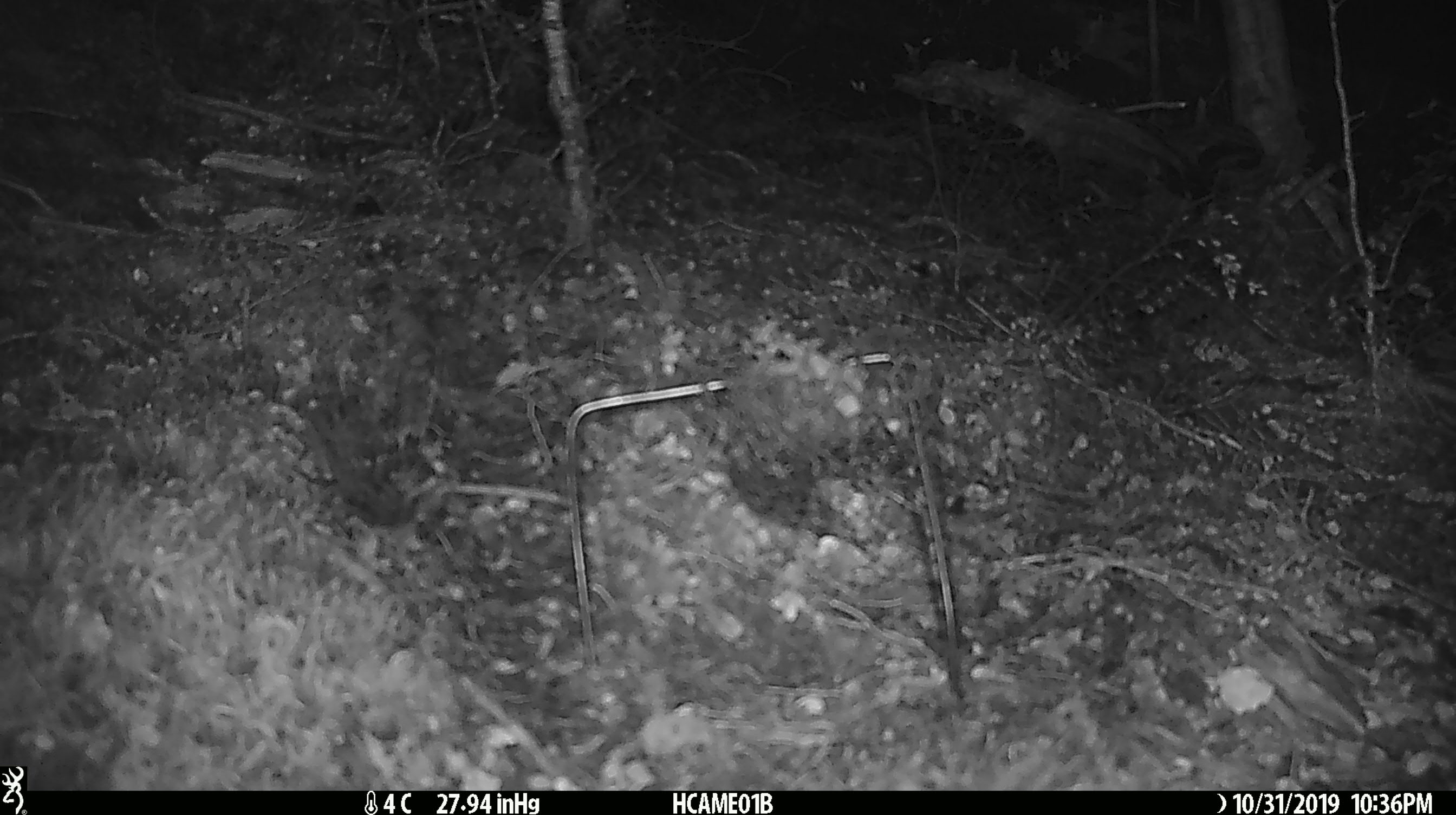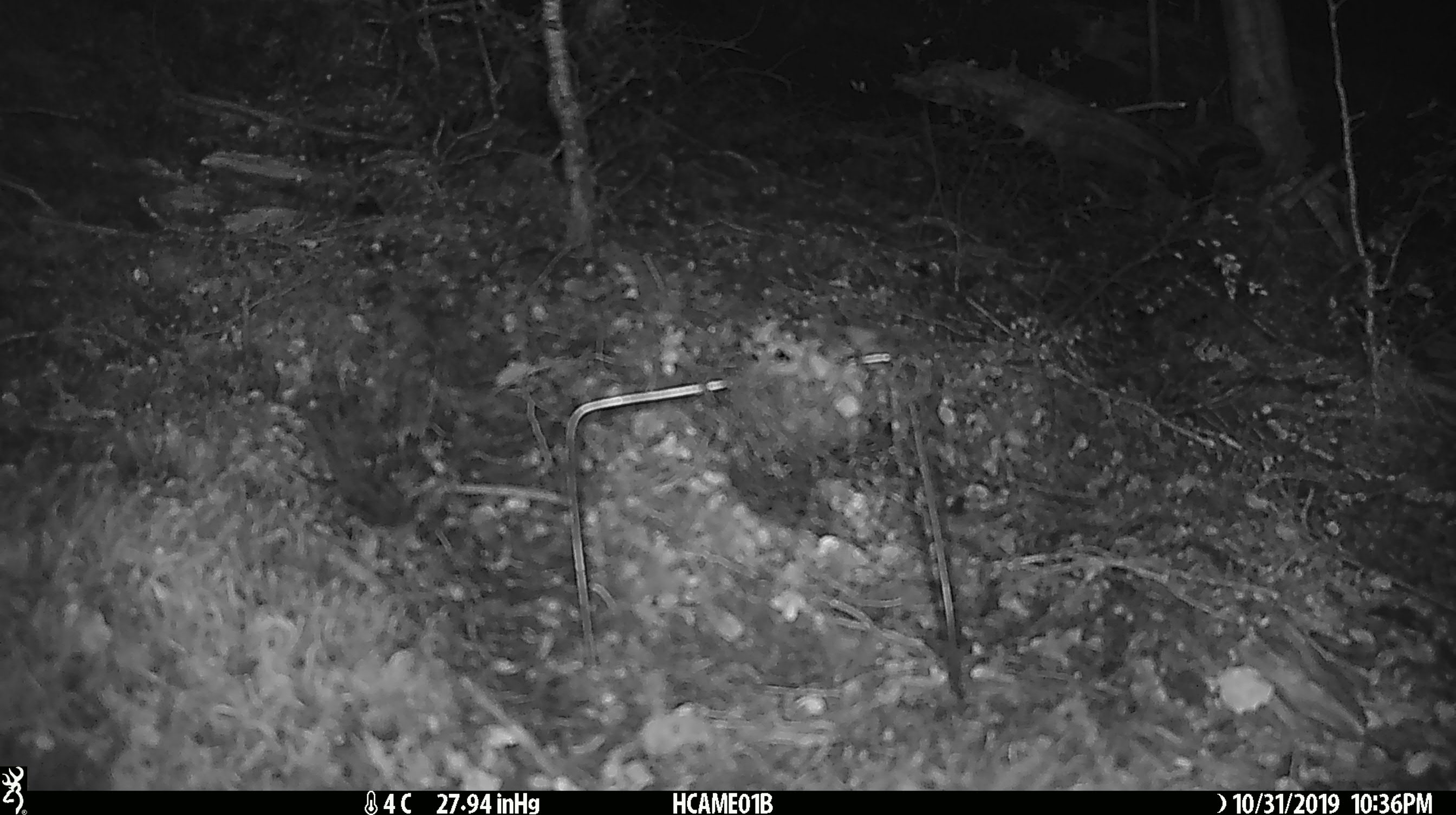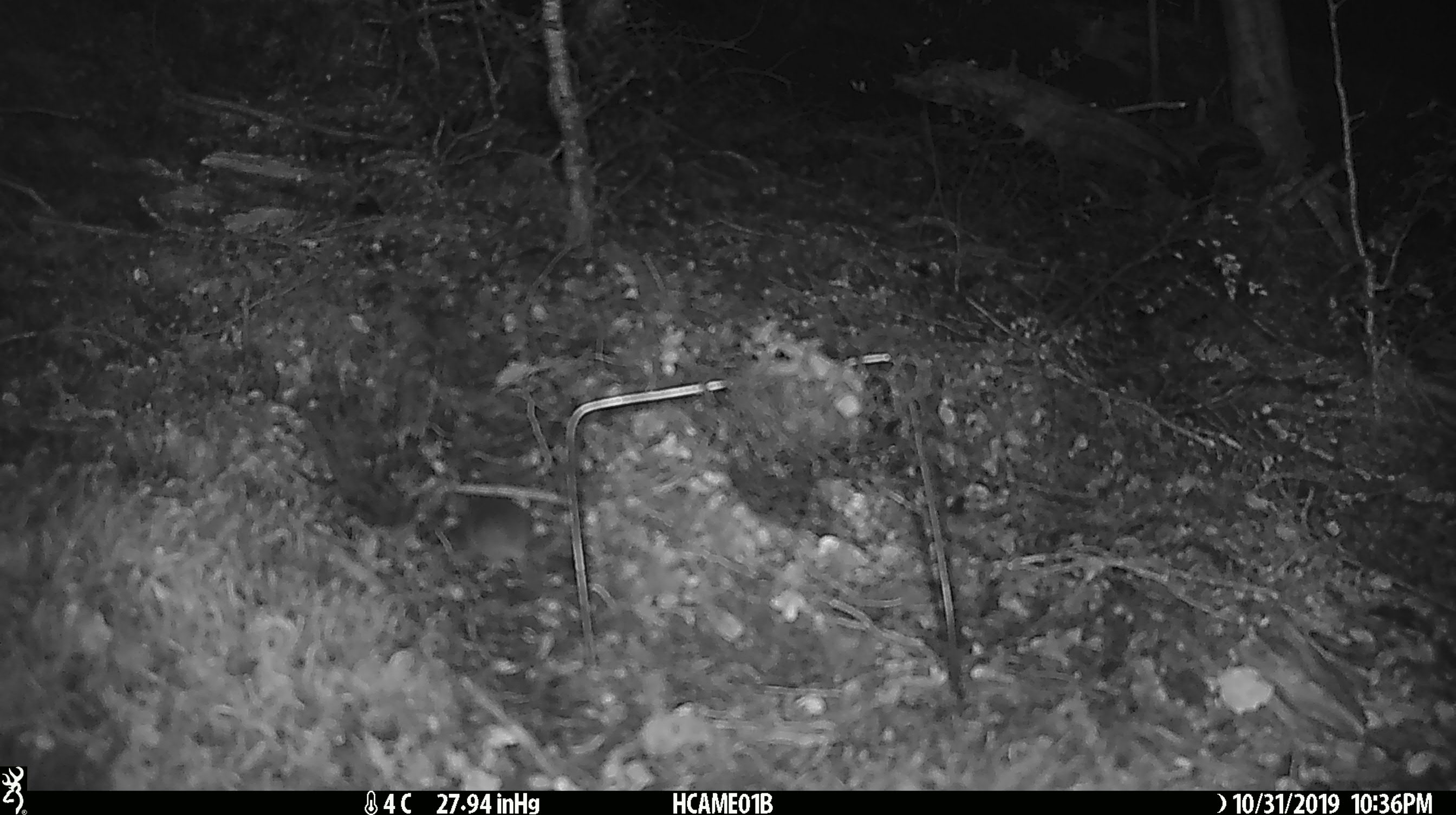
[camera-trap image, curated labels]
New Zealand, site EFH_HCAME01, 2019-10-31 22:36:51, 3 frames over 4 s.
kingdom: Animalia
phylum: Chordata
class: Mammalia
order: Rodentia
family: Muridae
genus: Mus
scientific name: Mus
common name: mouse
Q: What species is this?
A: Mouse (Mus).